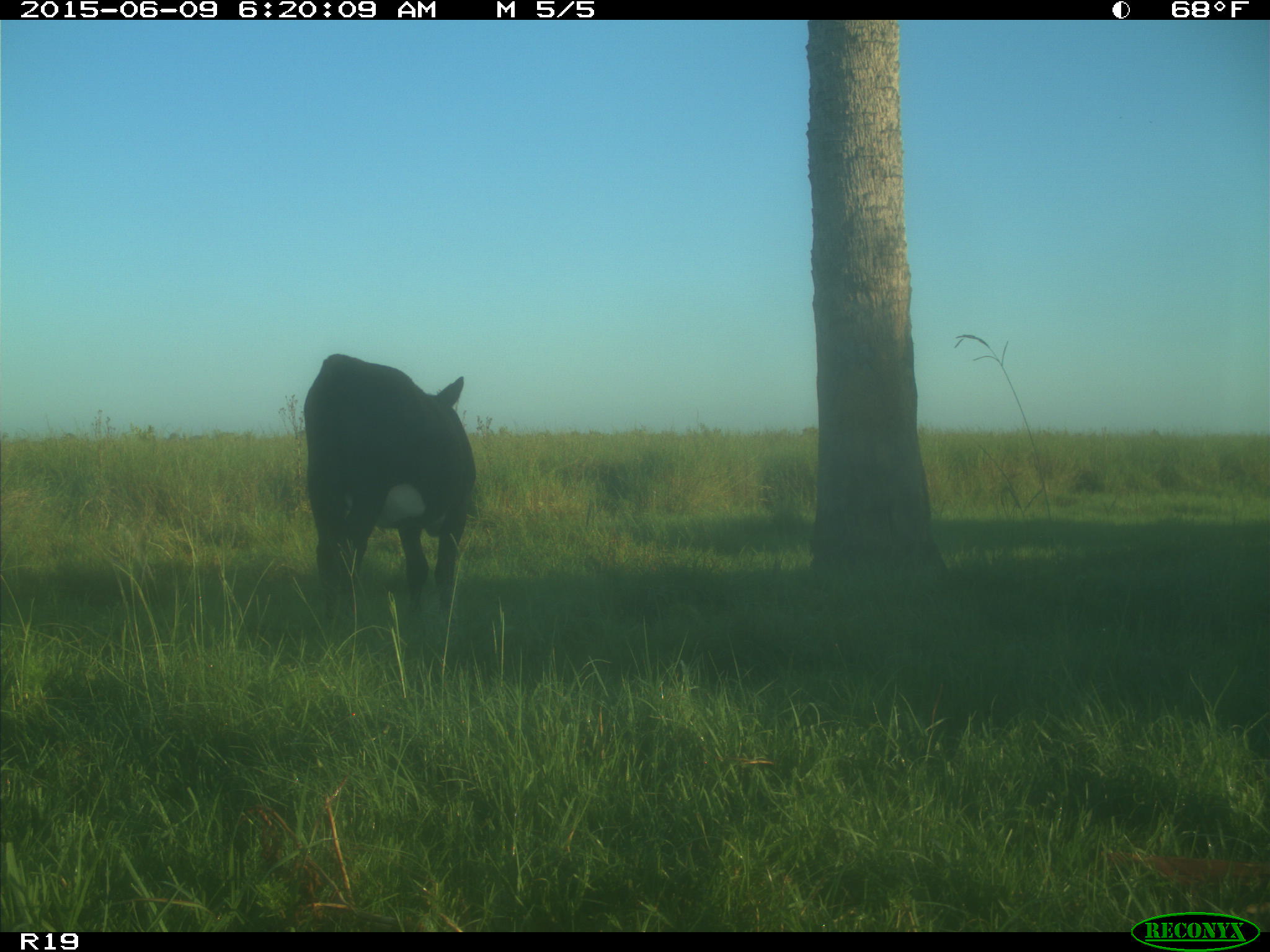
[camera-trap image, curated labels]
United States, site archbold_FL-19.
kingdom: Animalia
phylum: Chordata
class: Mammalia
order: Artiodactyla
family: Bovidae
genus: Bos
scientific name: Bos taurus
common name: domestic cow